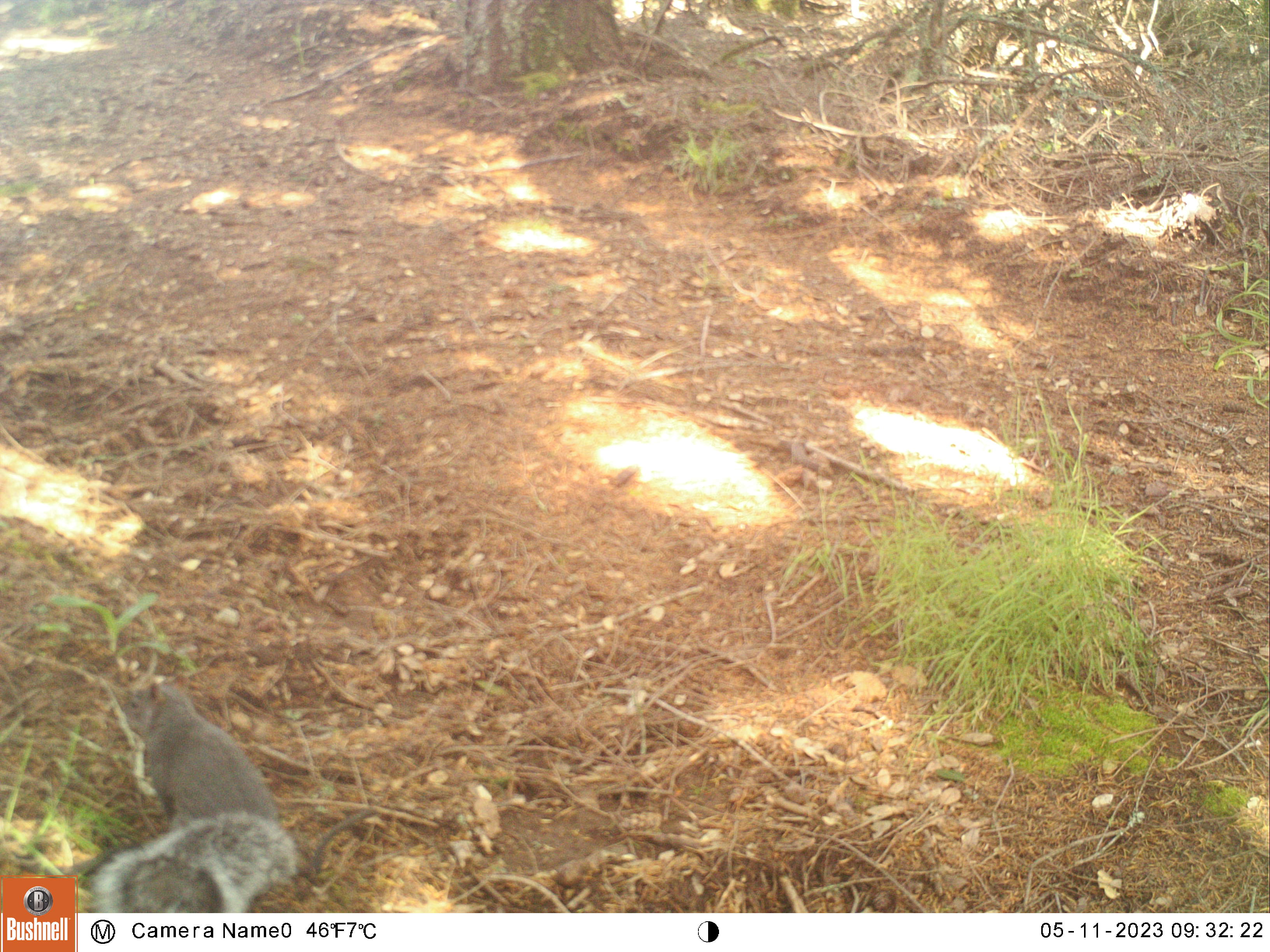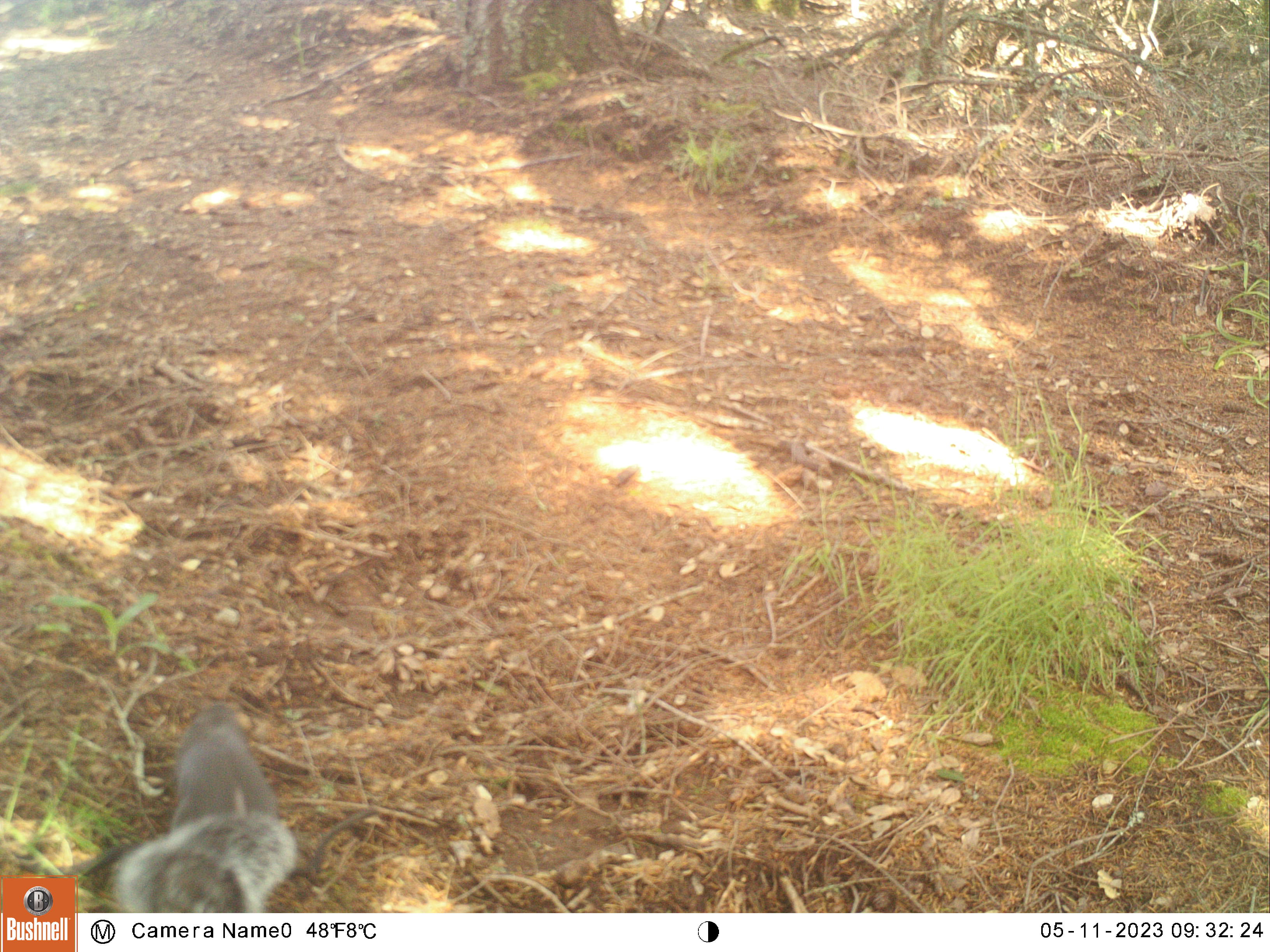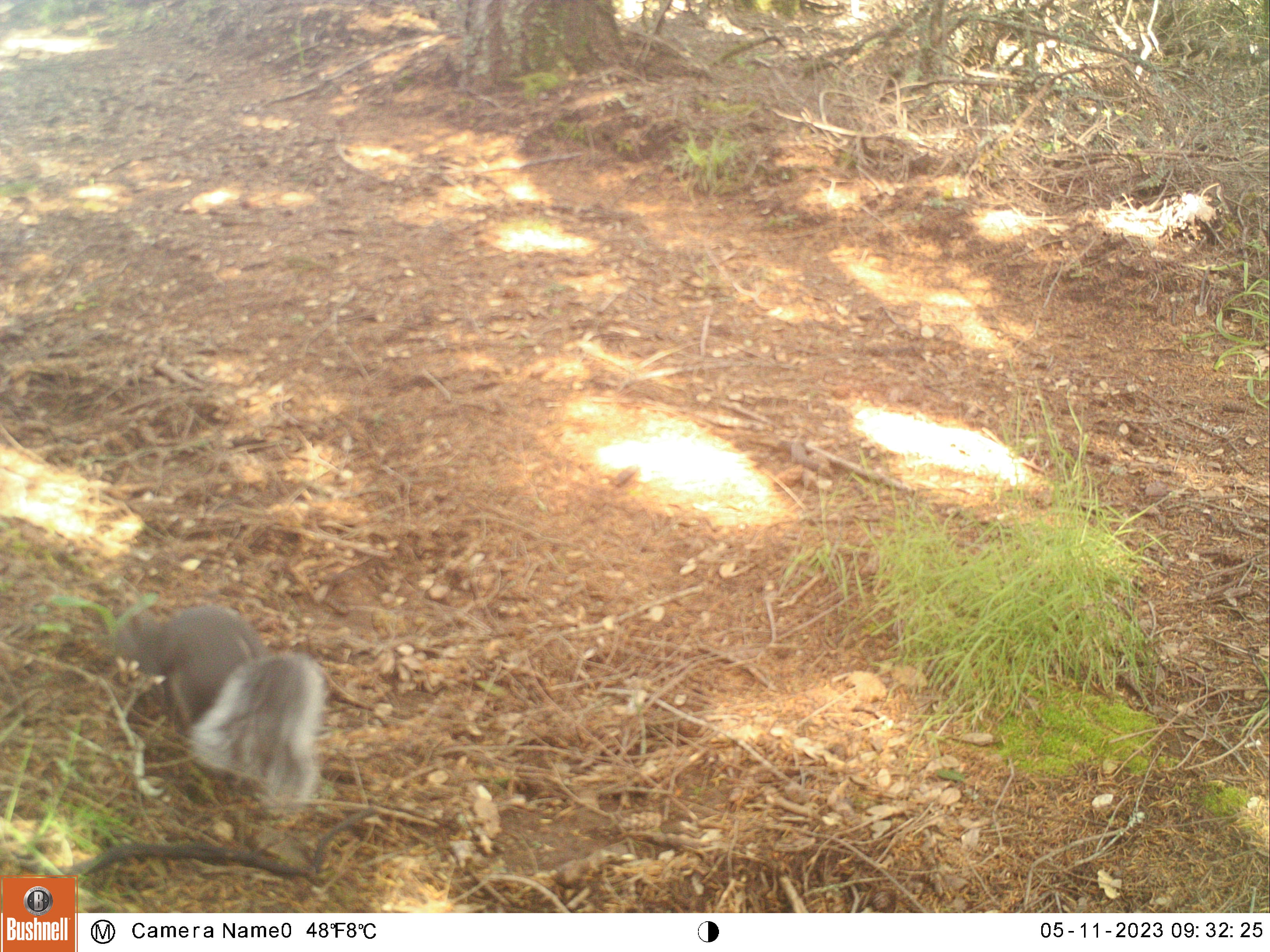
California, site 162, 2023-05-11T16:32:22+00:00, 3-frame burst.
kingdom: Animalia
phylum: Chordata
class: Mammalia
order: Rodentia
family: Sciuridae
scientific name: Sciuridae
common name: squirrel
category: unknown squirrel